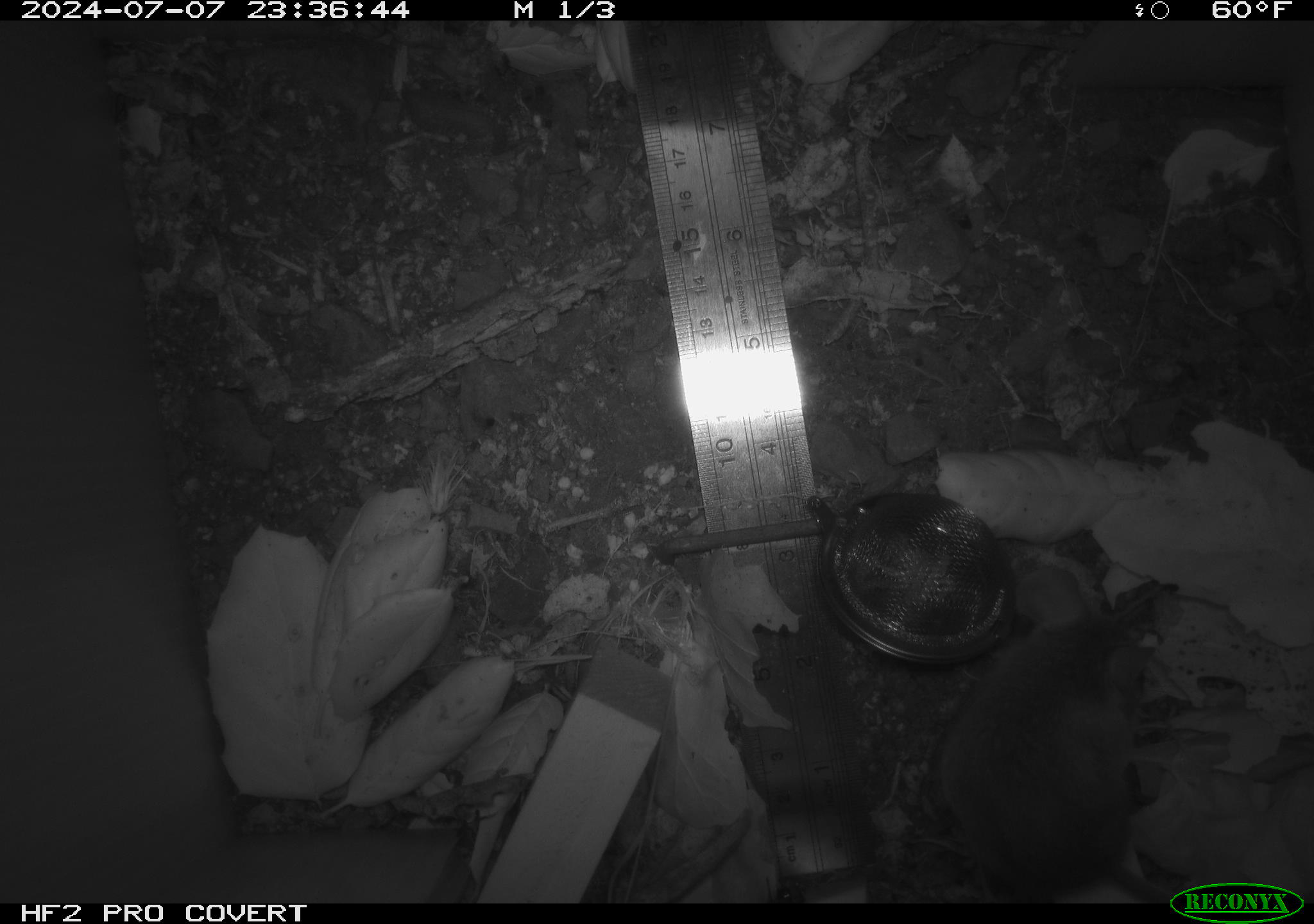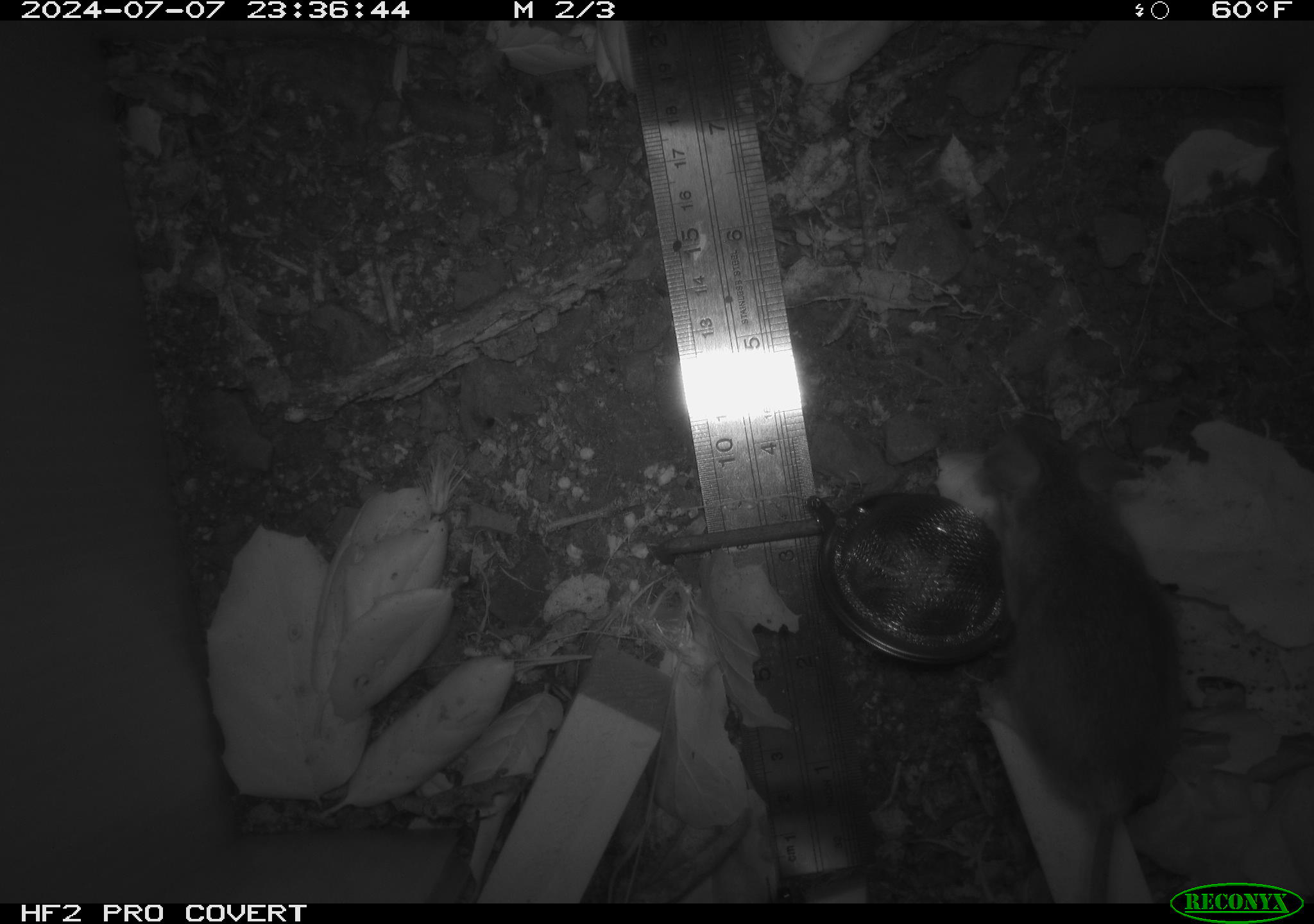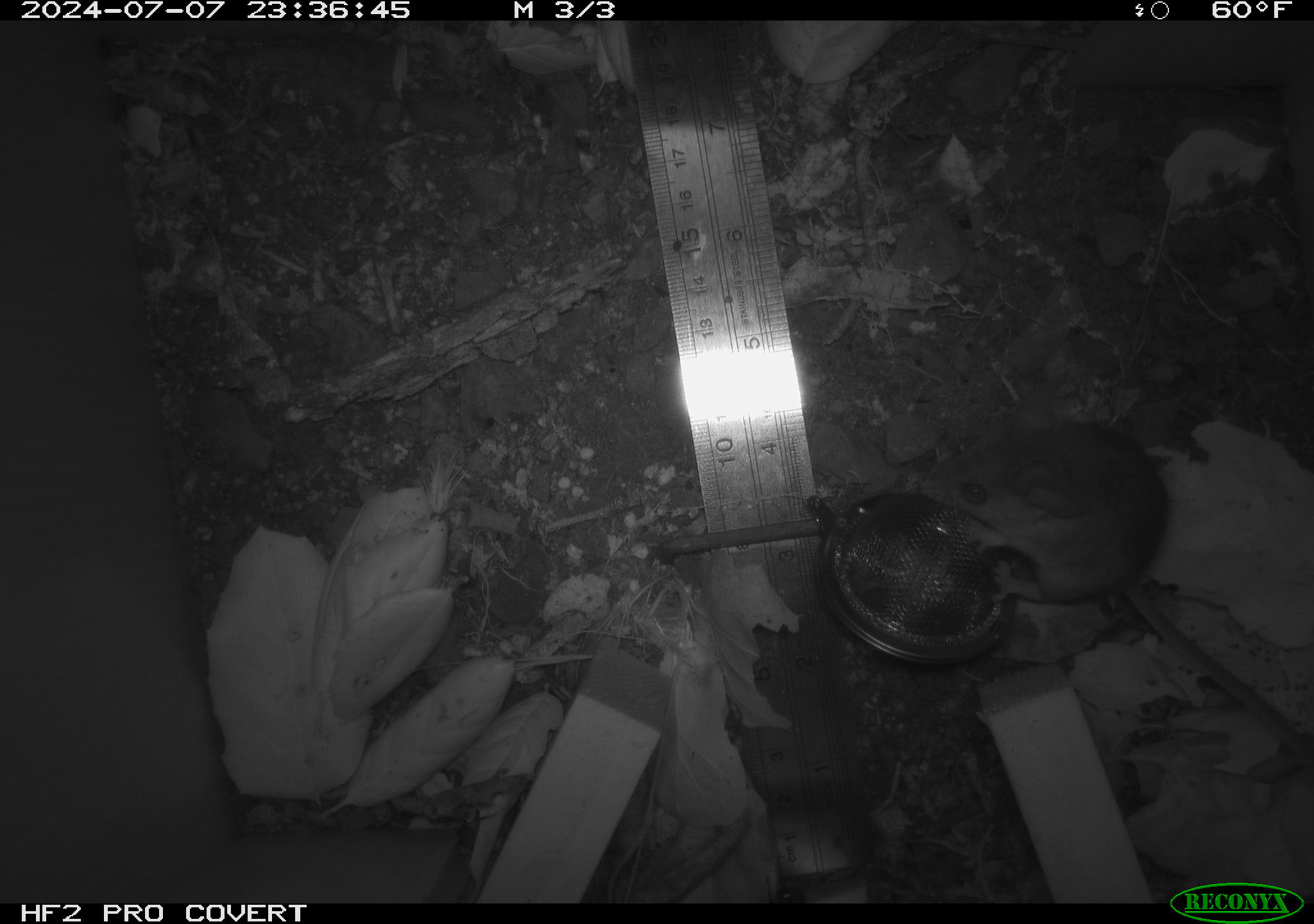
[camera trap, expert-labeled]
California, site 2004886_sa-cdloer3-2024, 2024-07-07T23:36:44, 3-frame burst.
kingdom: Animalia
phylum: Chordata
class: Mammalia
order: Rodentia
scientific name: Rodentia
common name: rodent